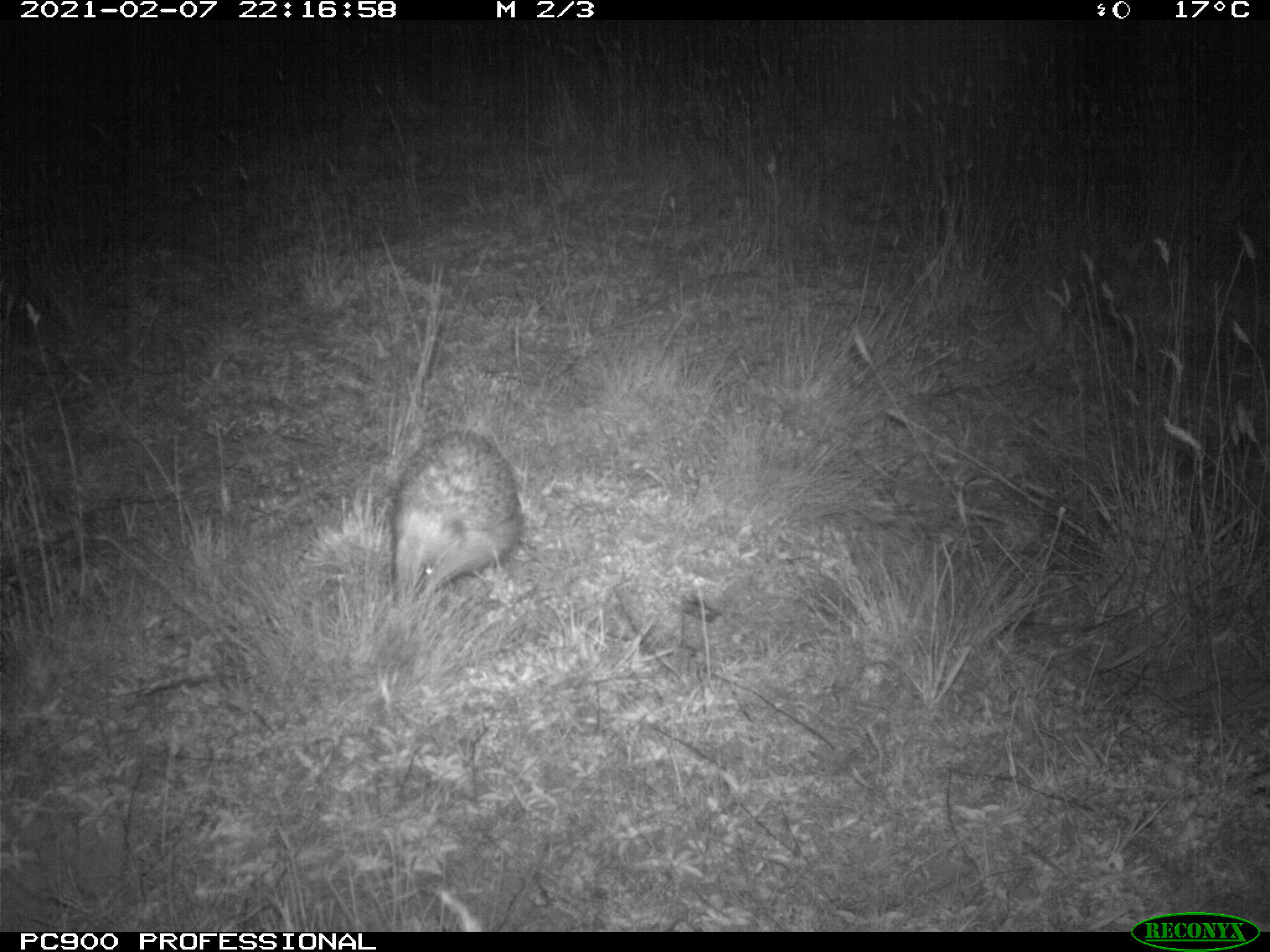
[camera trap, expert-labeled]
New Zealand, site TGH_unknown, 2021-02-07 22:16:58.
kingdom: Animalia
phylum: Chordata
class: Mammalia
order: Eulipotyphla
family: Erinaceidae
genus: Erinaceus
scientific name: Erinaceus europaeus europaeus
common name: european hedgehog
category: hedgehog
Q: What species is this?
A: Hedgehog (european hedgehog) (Erinaceus europaeus europaeus).